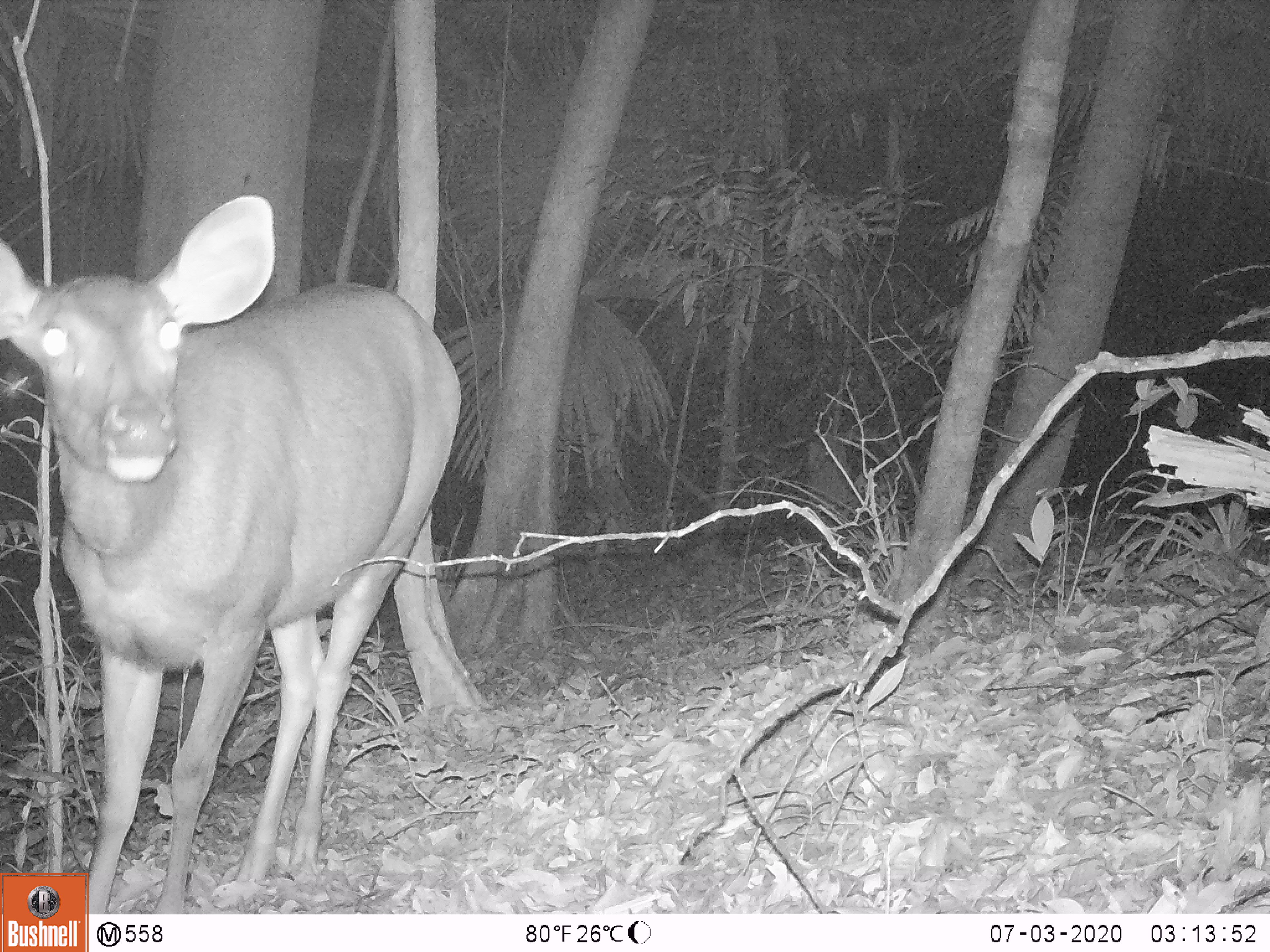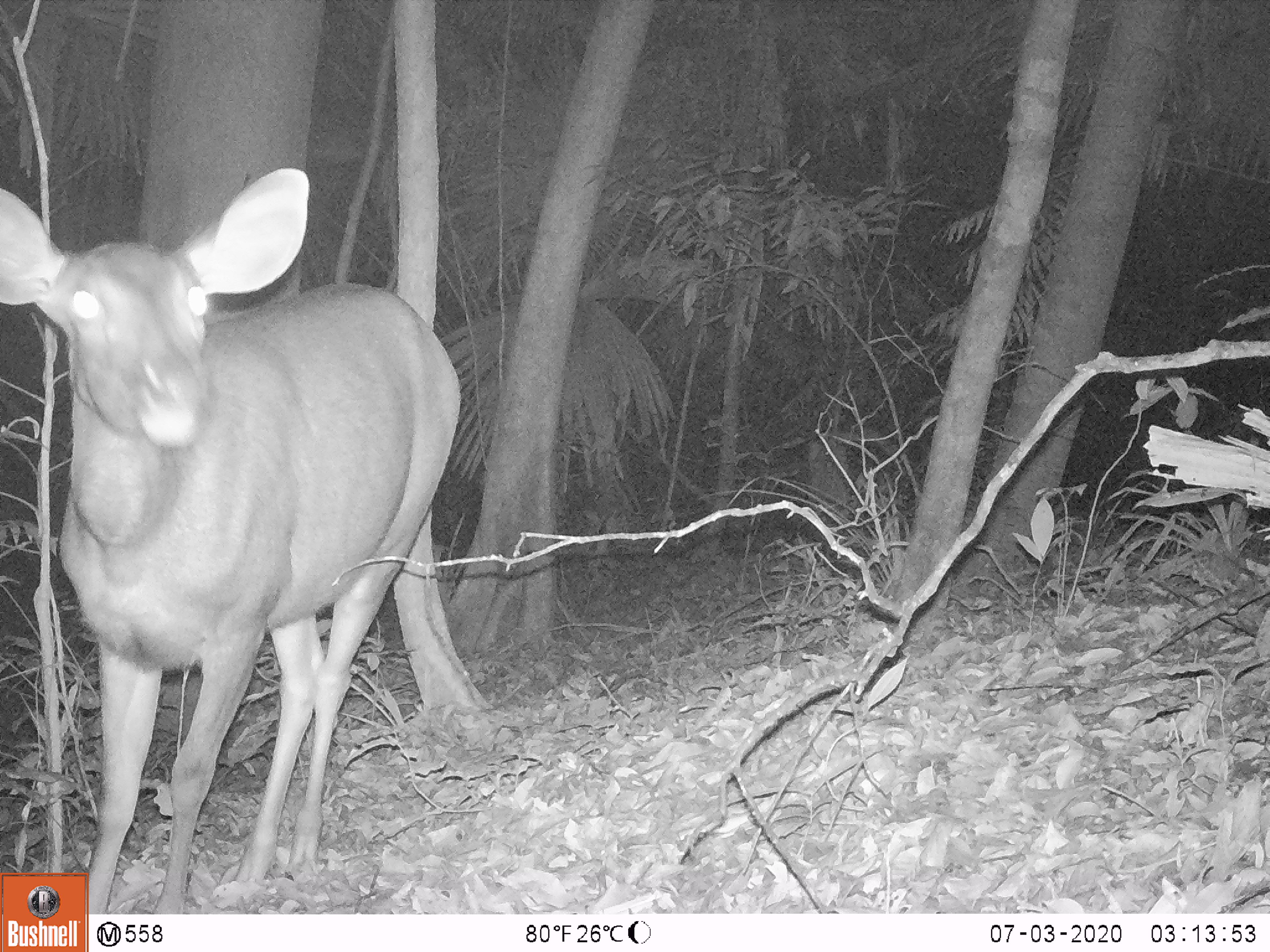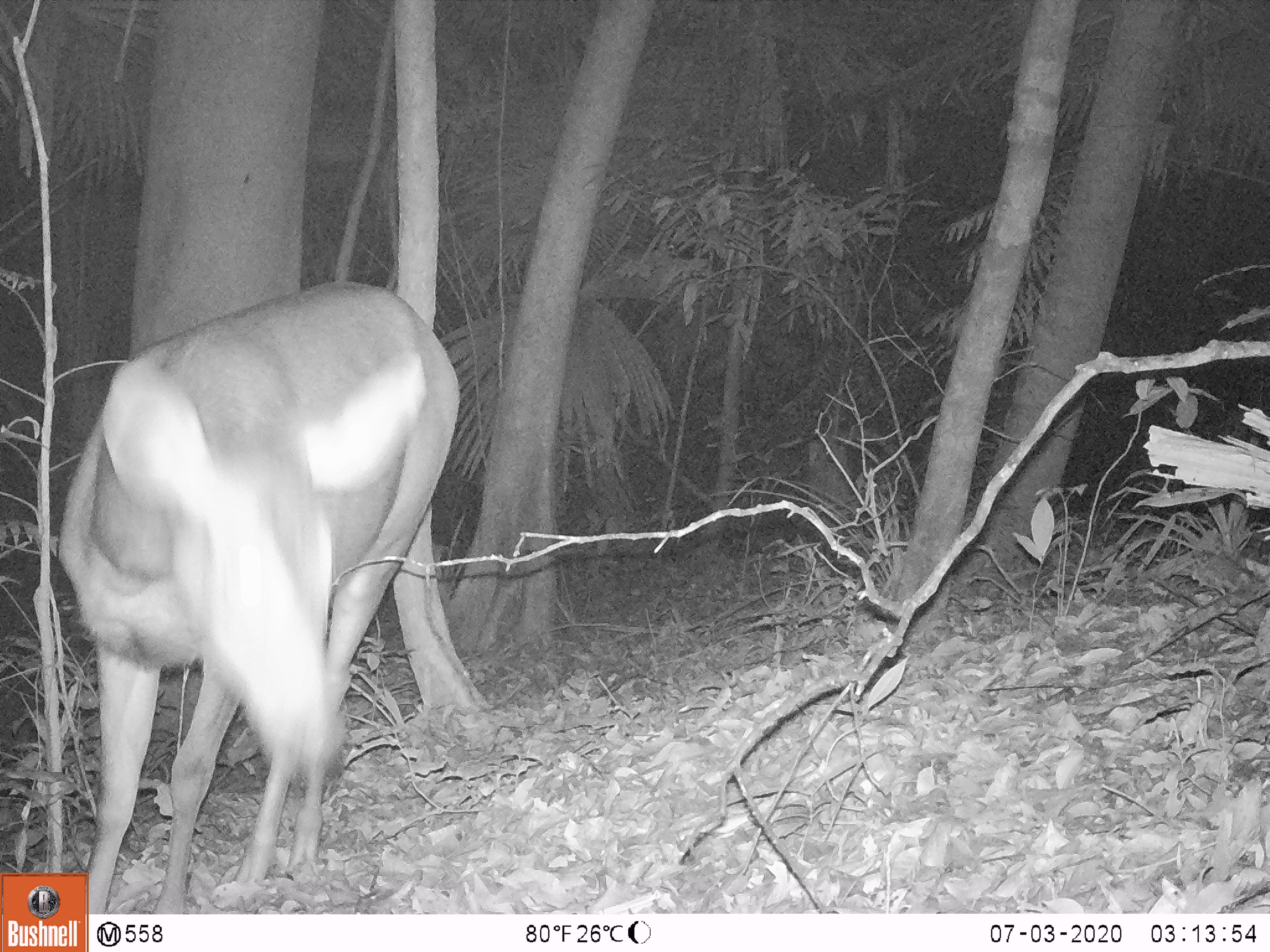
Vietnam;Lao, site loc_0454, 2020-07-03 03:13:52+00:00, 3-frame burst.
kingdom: Animalia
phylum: Chordata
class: Mammalia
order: Artiodactyla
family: Cervidae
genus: Rusa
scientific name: Rusa unicolor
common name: sambar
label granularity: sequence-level